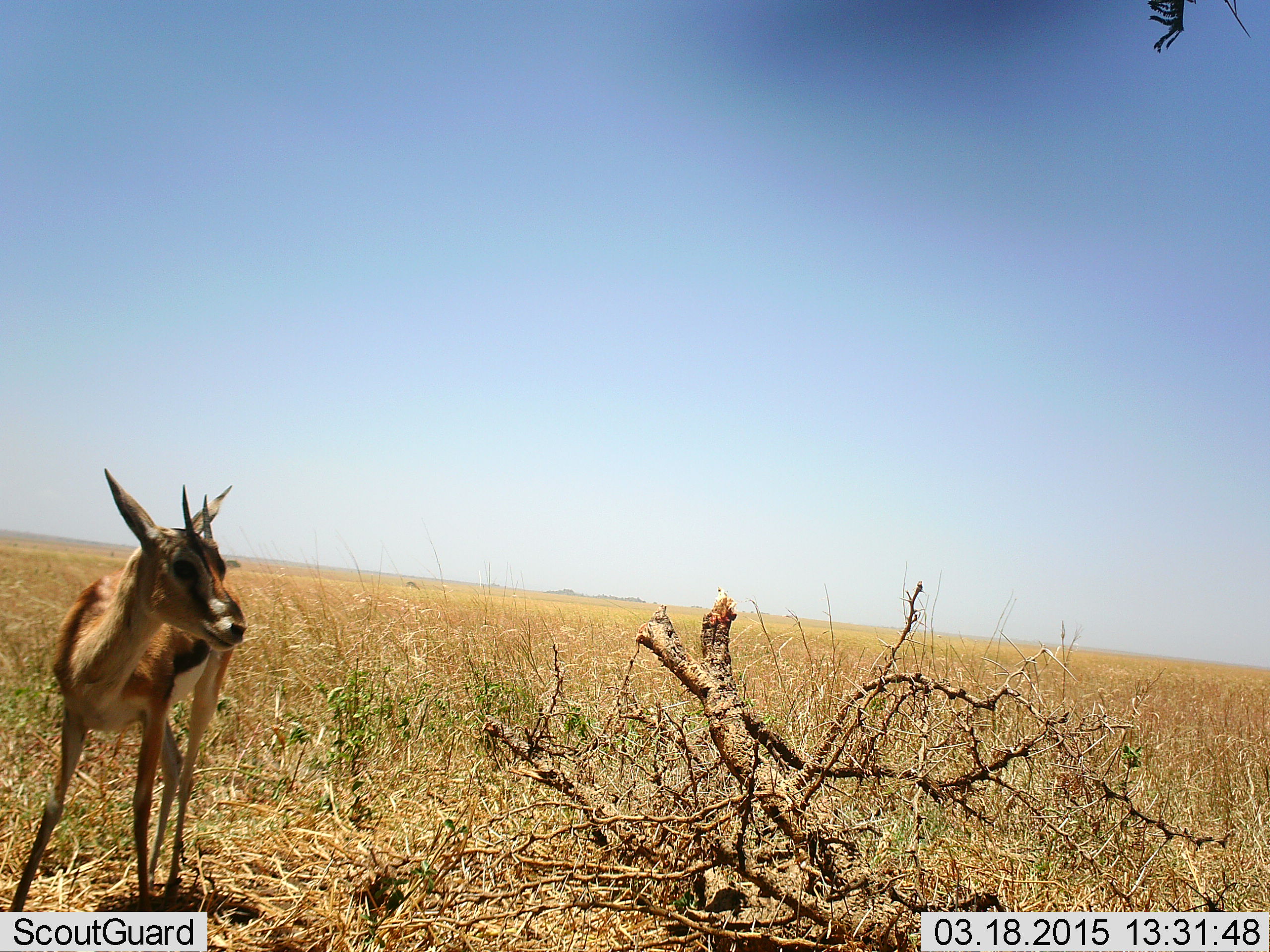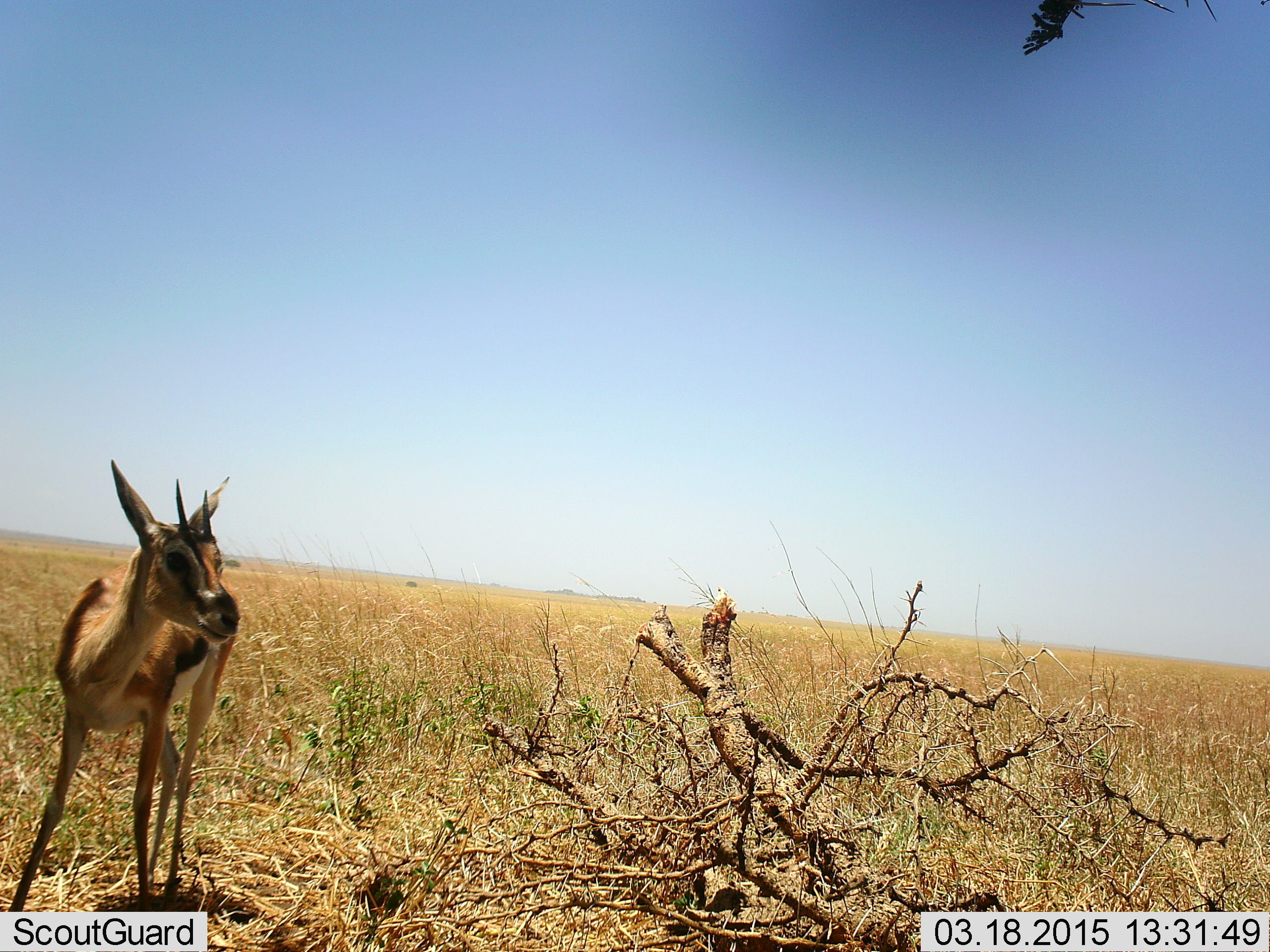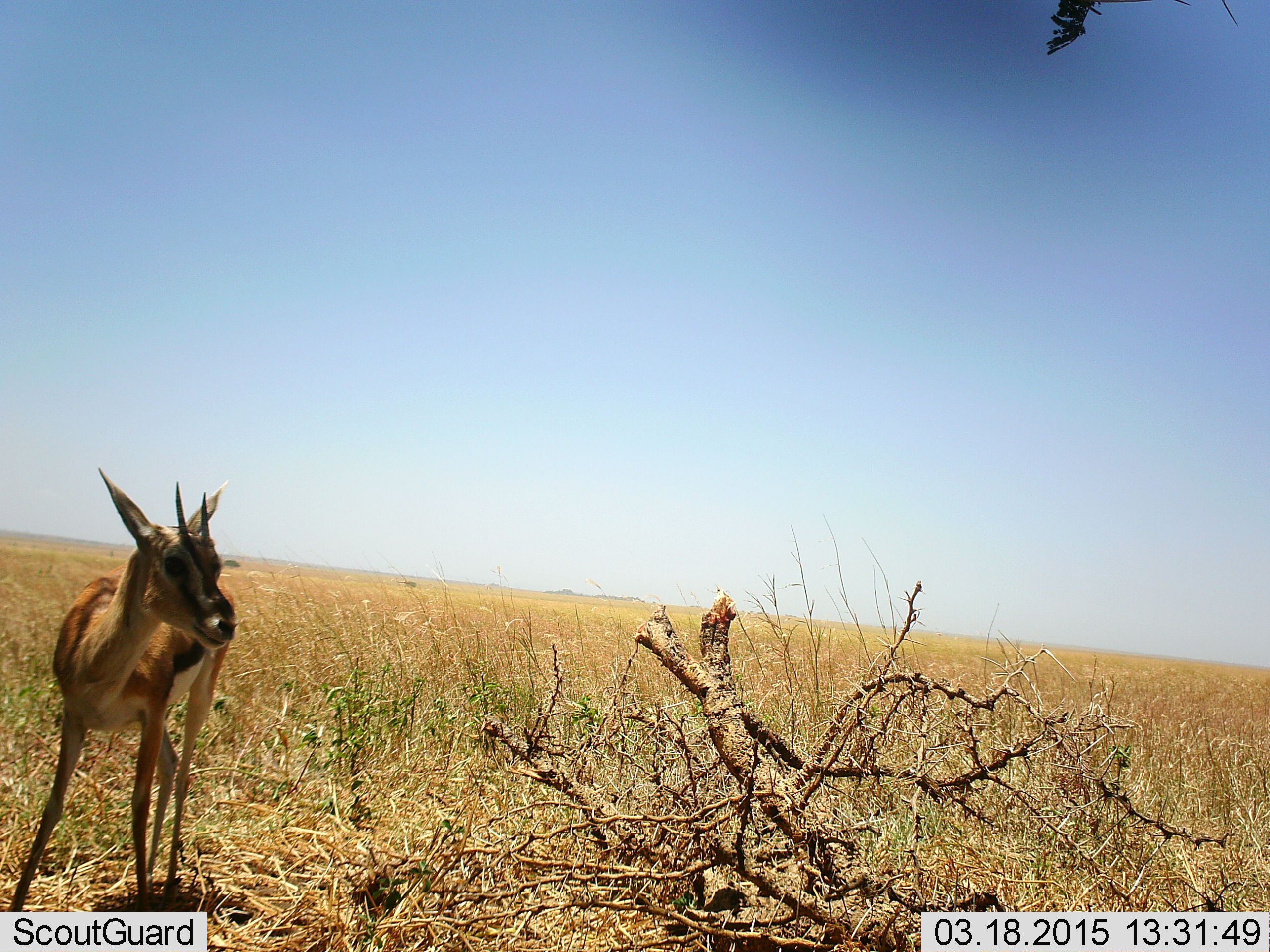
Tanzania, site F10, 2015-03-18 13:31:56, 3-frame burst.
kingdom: Animalia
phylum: Chordata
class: Mammalia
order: Artiodactyla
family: Bovidae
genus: Eudorcas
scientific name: Eudorcas thomsonii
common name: thomson's gazelle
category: gazellethomsons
Gazellethomsons (thomson's gazelle) (Eudorcas thomsonii), count 1. Behavior (volunteer vote fractions): standing 100%, resting 0%, moving 0%, interacting 0%. Young present (vote fraction): 0%. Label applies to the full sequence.